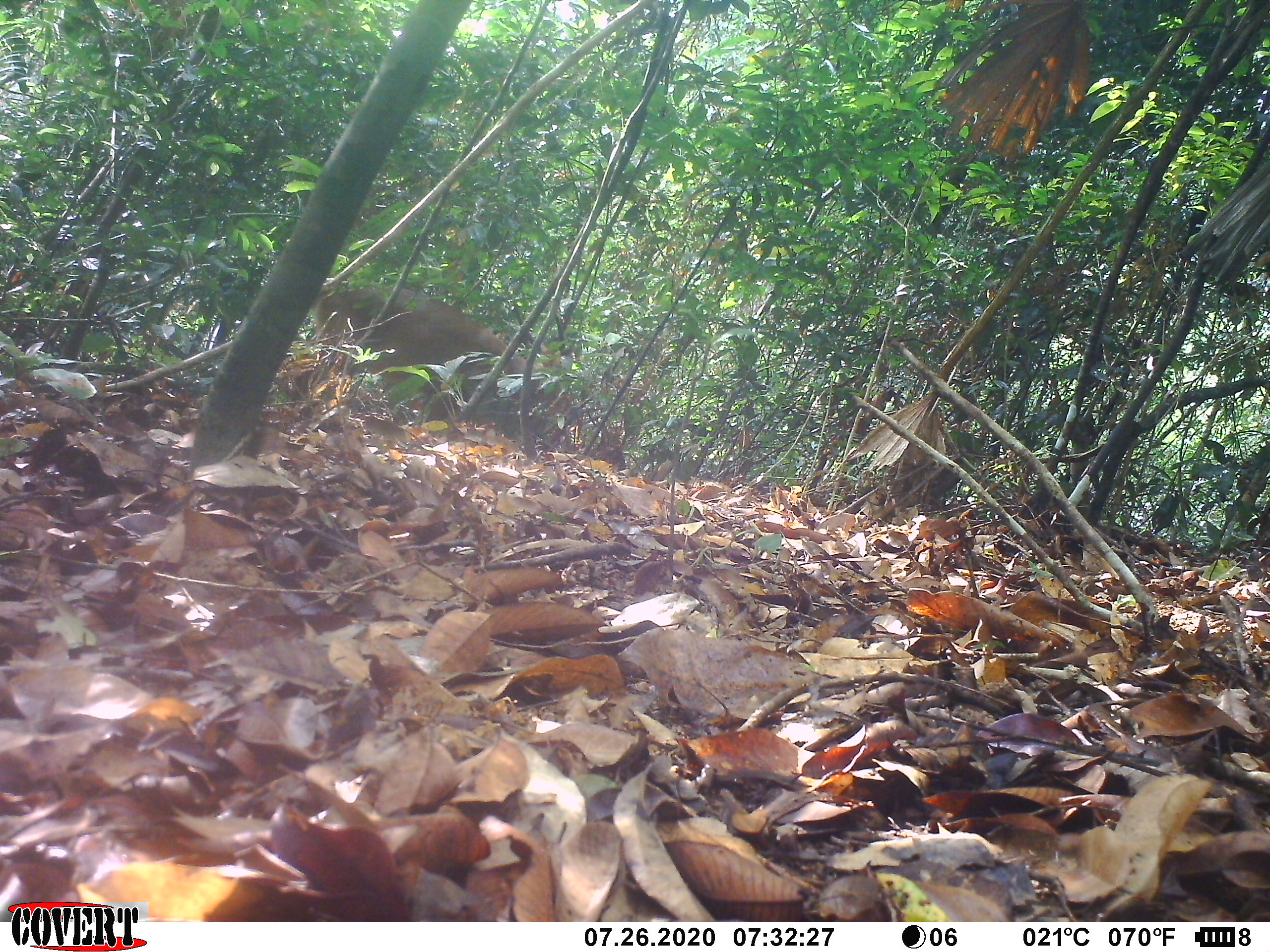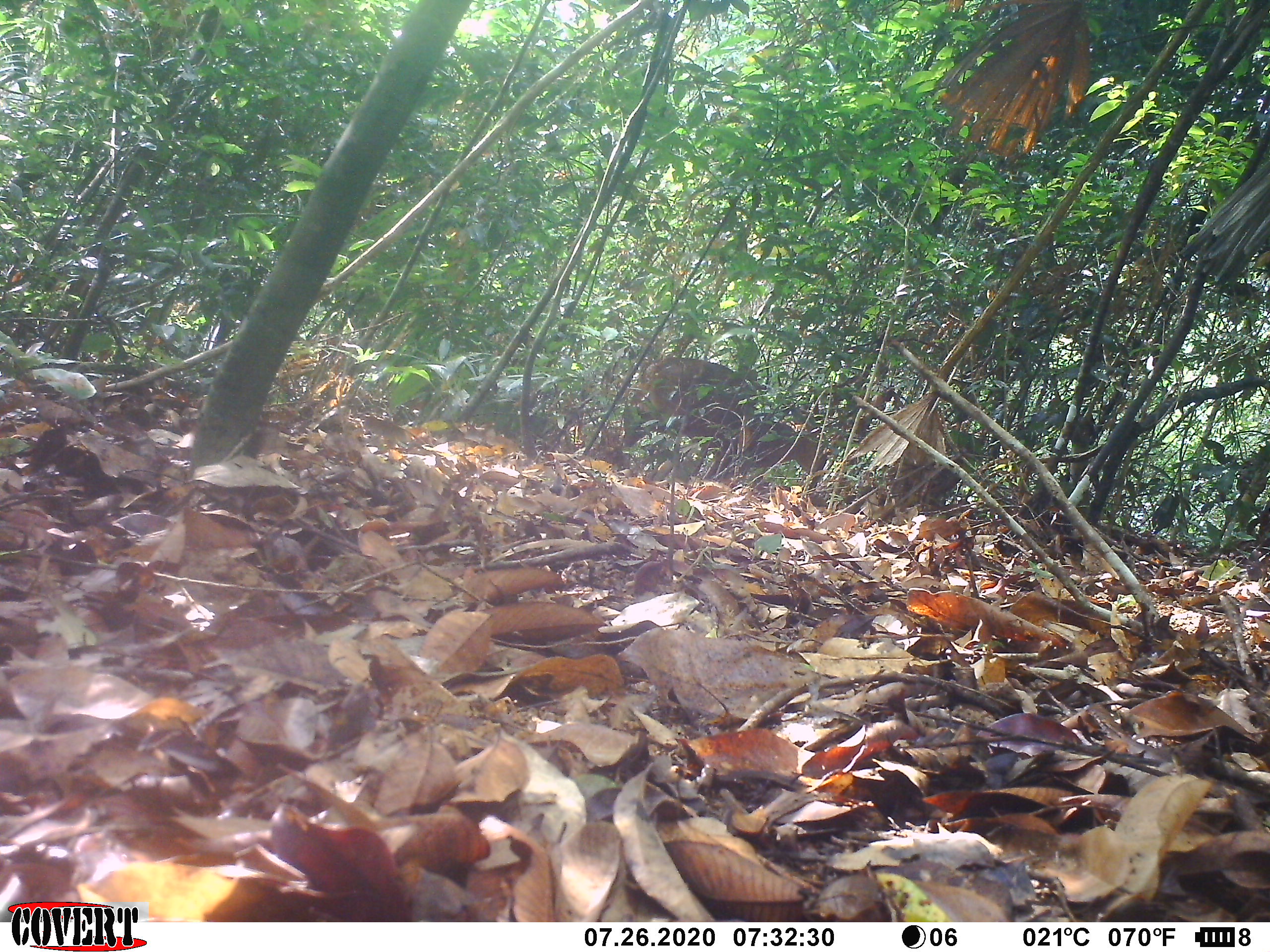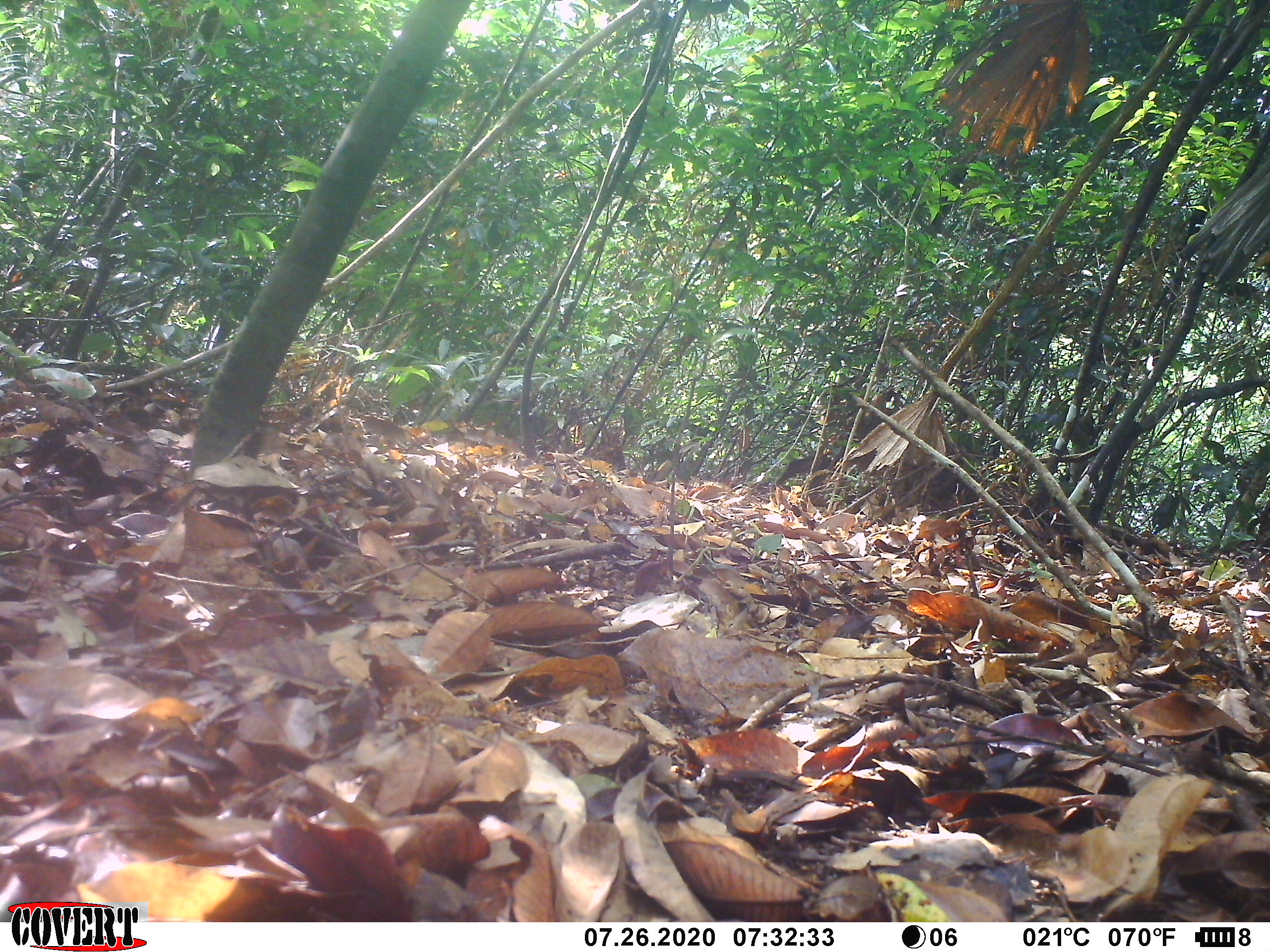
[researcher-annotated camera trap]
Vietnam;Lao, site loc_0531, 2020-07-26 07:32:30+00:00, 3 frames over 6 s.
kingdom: Animalia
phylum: Chordata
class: Mammalia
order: Artiodactyla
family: Cervidae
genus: Muntiacus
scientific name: Muntiacus vuquangensis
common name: large-antlered muntjac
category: large antlered muntjac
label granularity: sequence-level